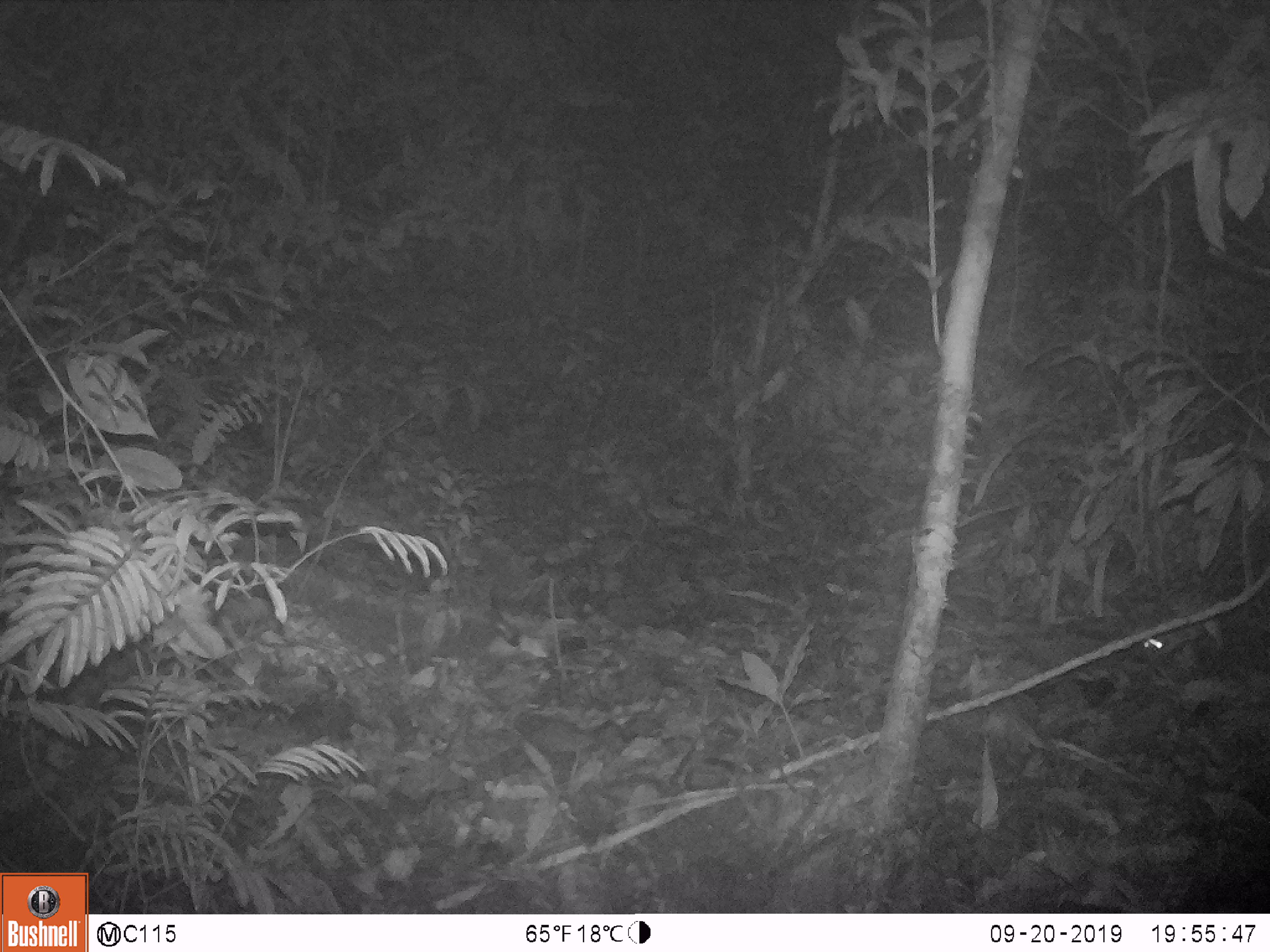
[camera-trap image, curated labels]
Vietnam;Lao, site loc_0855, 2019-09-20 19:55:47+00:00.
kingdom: Animalia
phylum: Chordata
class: Mammalia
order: Rodentia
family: Muridae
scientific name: Muridae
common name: old-world mice and rats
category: unidentified murid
Unidentified murid (old-world mice and rats) (Muridae). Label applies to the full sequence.